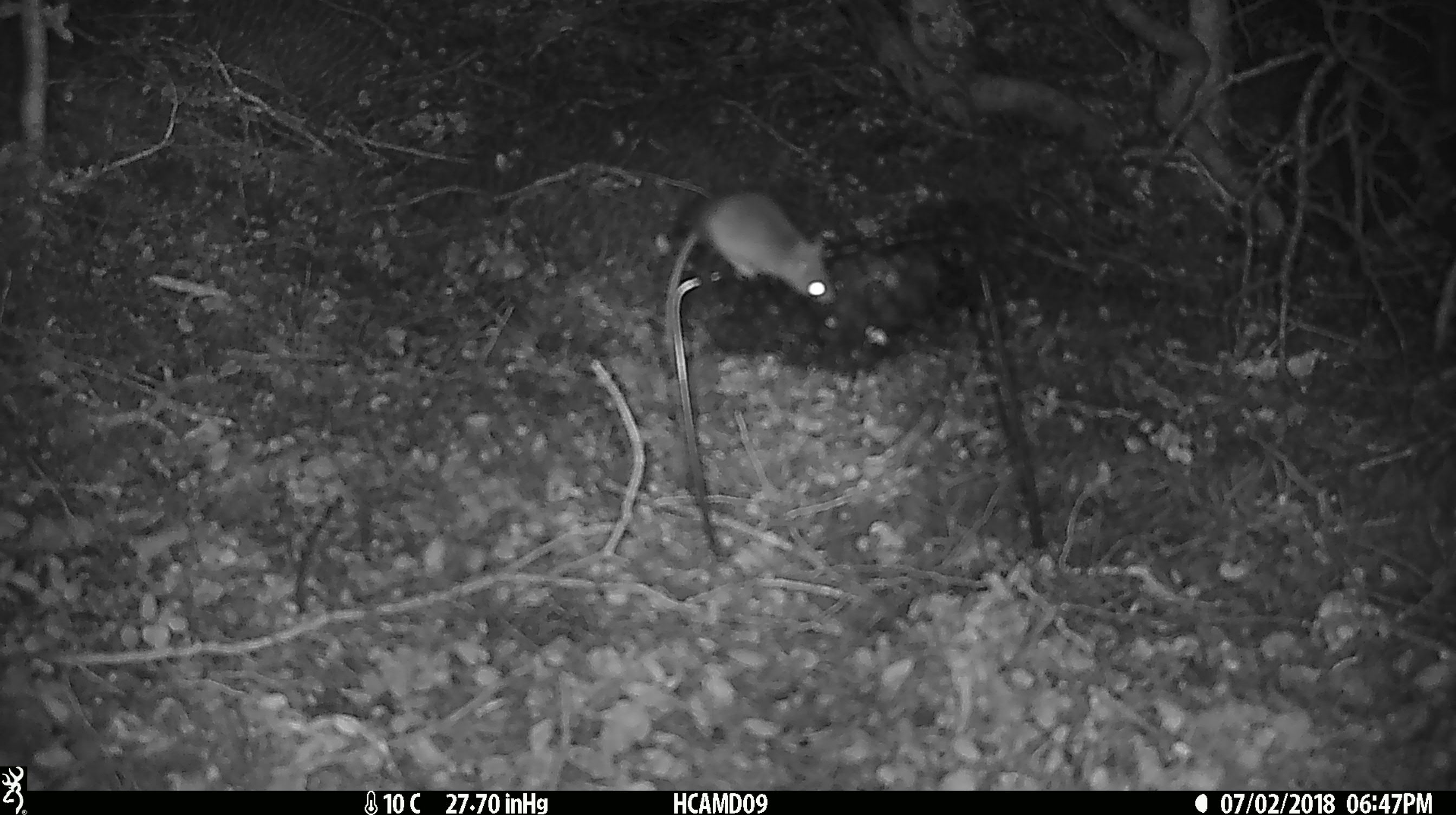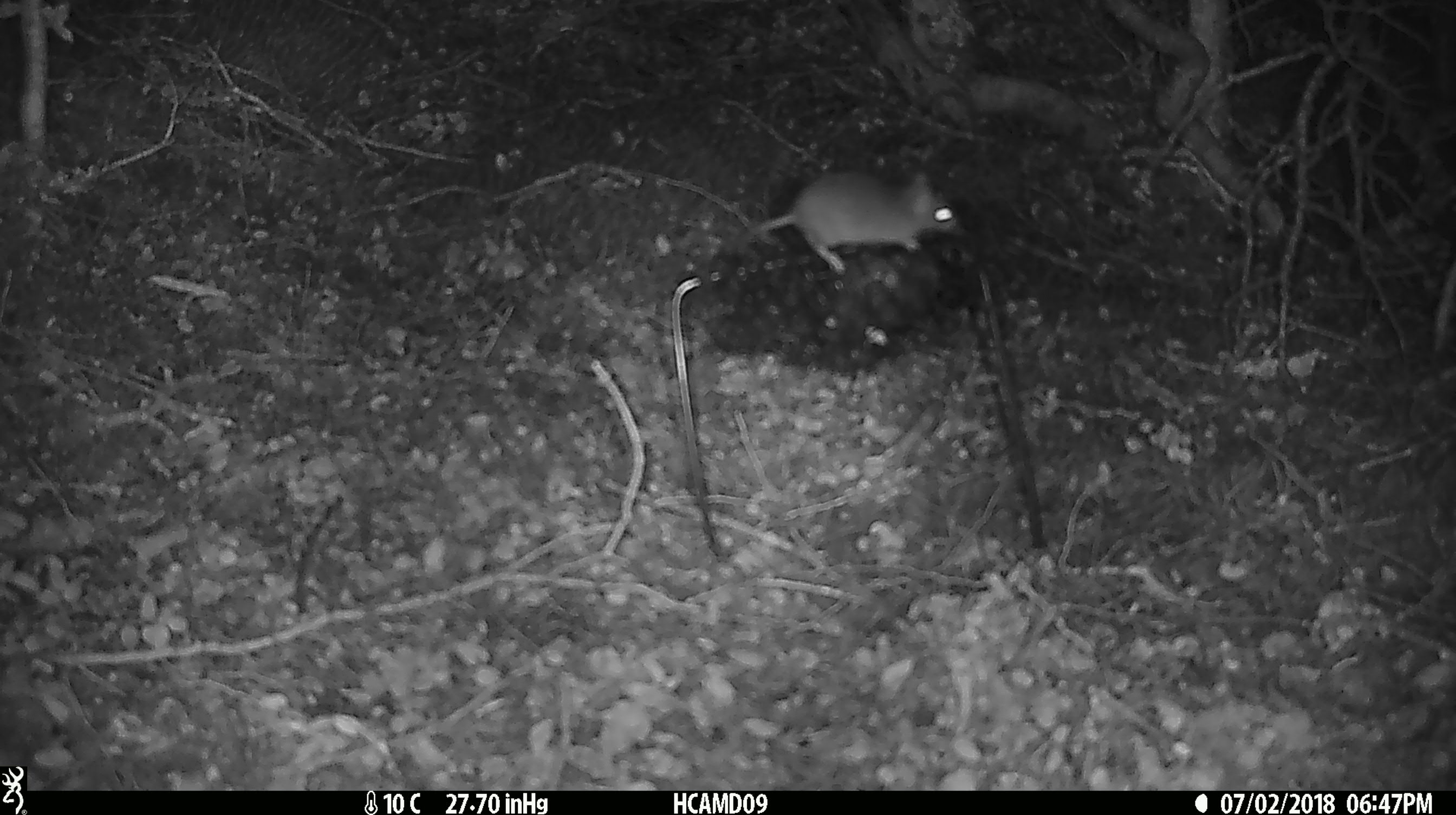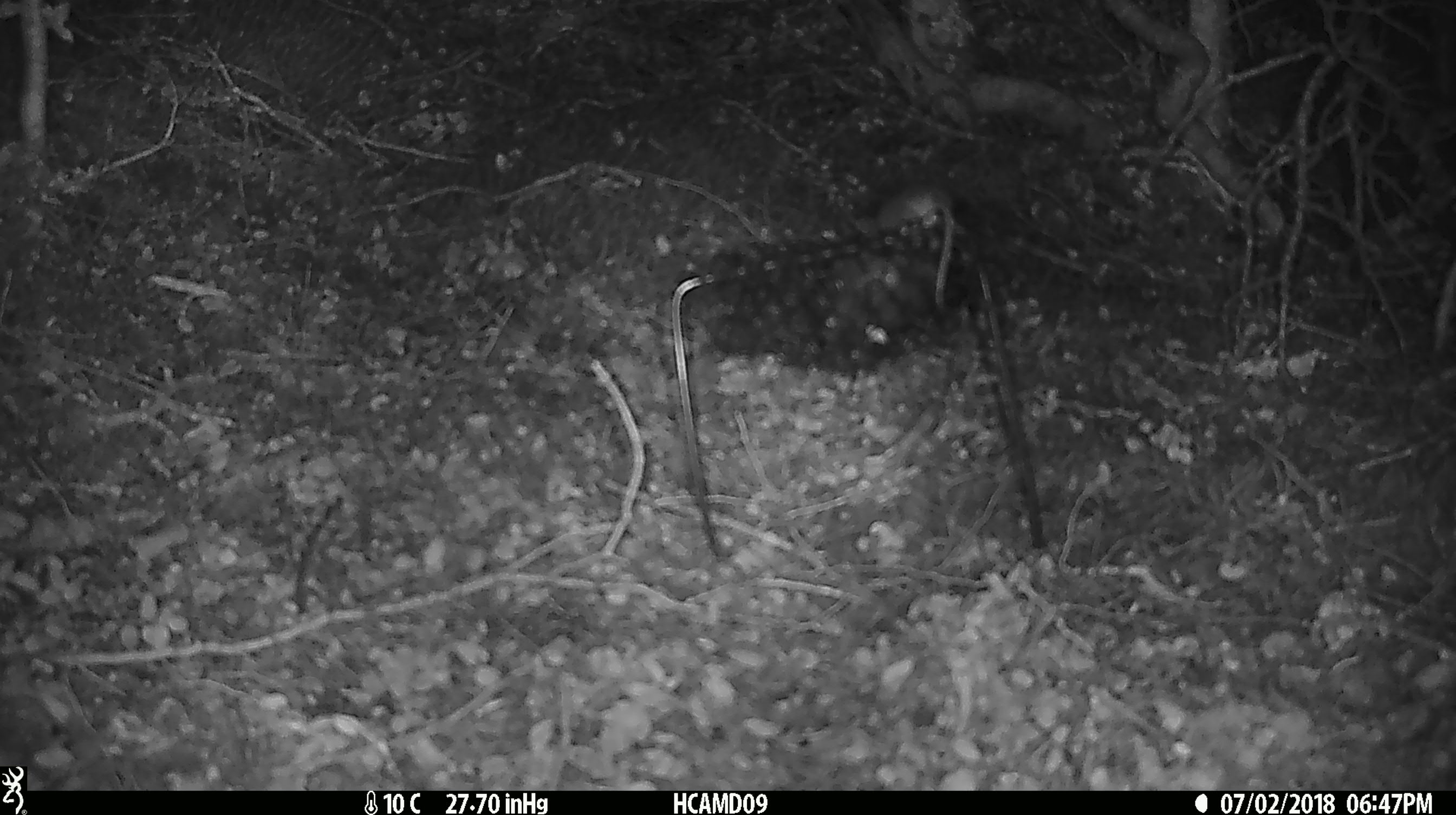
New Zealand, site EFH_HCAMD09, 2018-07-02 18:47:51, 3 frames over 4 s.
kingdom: Animalia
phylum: Chordata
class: Mammalia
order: Rodentia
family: Muridae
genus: Mus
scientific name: Mus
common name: mouse